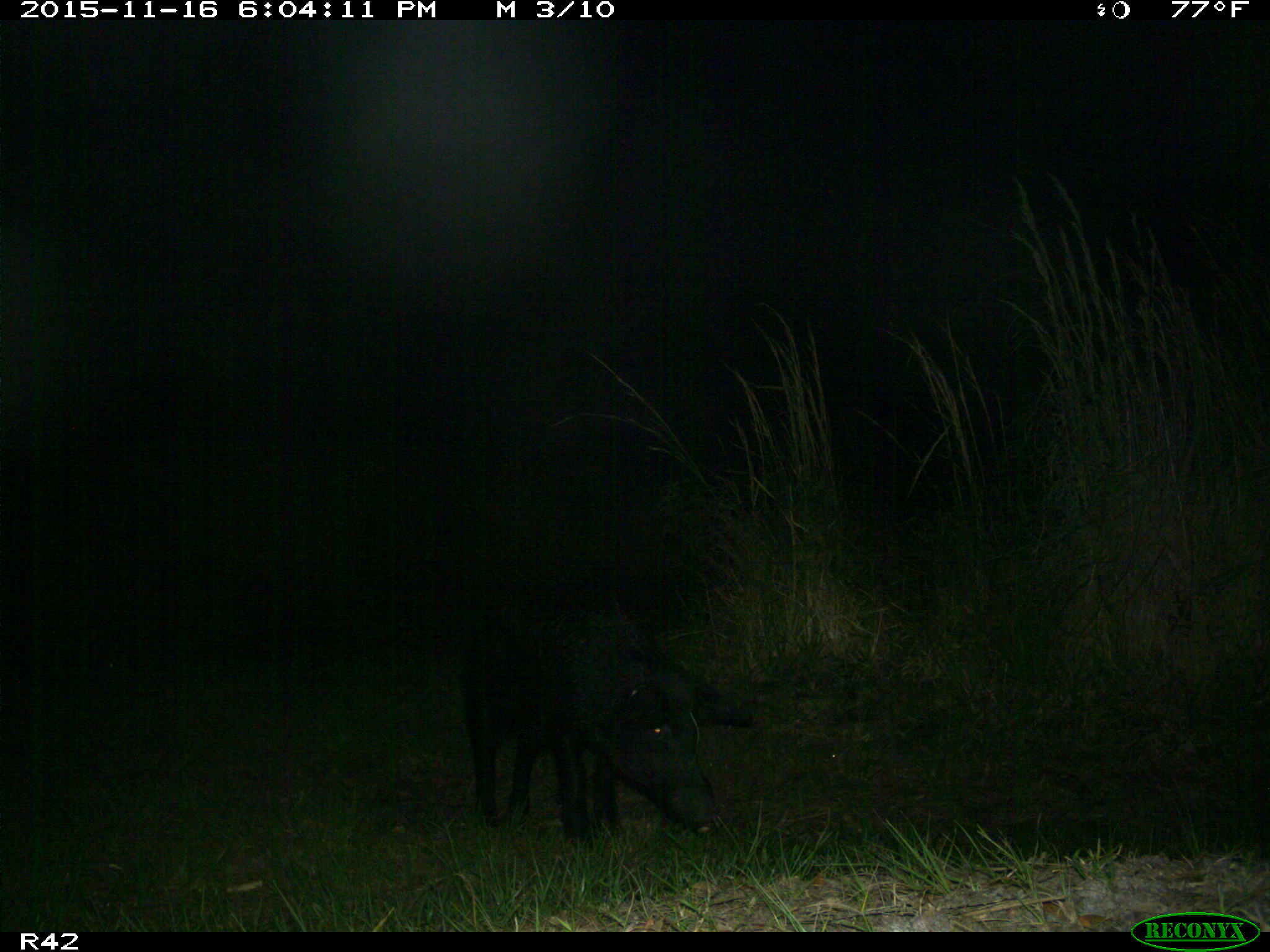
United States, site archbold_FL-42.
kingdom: Animalia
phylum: Chordata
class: Mammalia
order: Artiodactyla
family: Suidae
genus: Sus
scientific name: Sus scrofa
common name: wild boar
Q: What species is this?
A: Sus scrofa (wild boar).